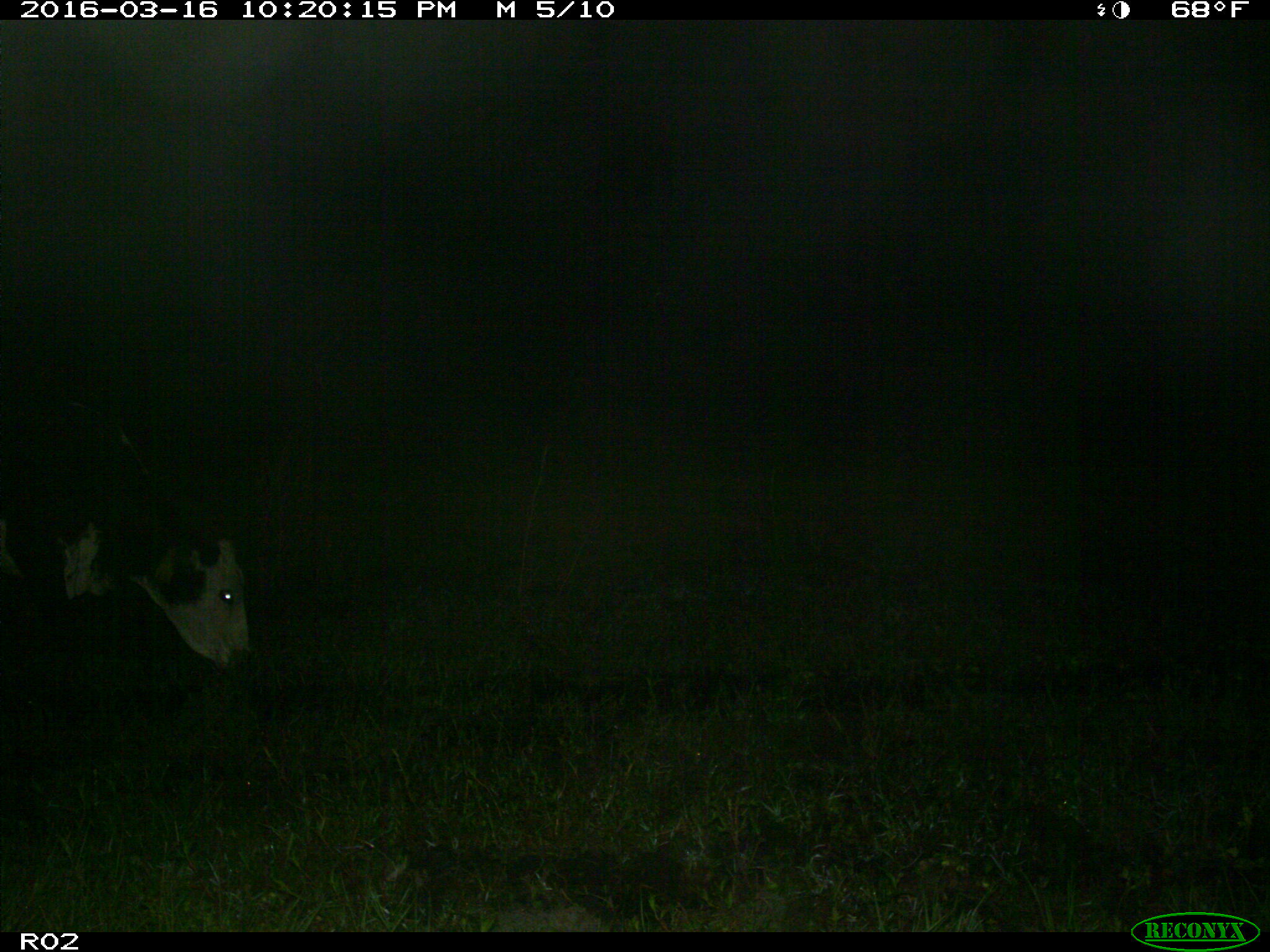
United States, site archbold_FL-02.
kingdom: Animalia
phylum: Chordata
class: Mammalia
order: Artiodactyla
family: Bovidae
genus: Bos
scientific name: Bos taurus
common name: domestic cow